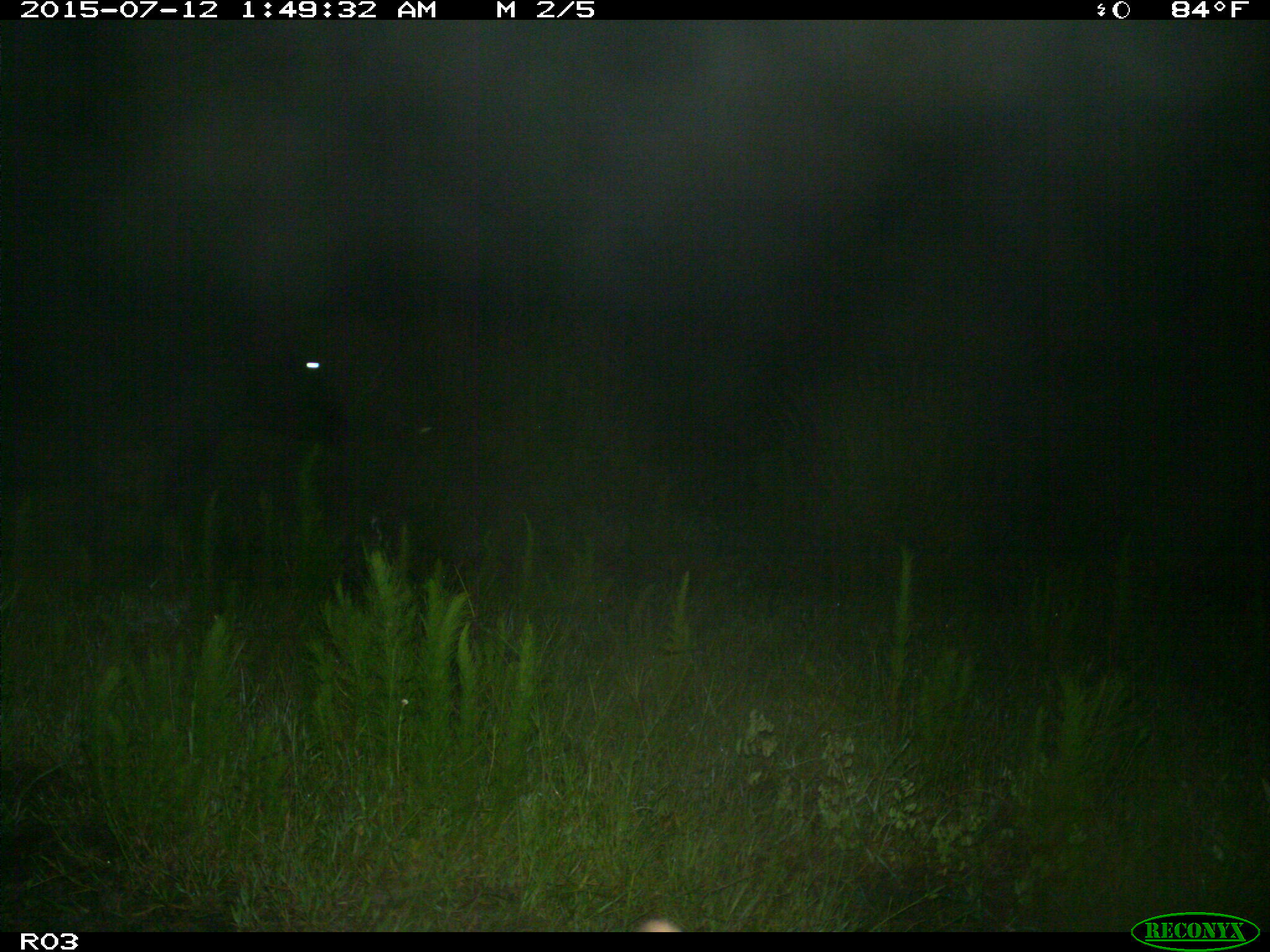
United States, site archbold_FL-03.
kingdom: Animalia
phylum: Chordata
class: Mammalia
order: Artiodactyla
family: Bovidae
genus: Bos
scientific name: Bos taurus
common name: domestic cow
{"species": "Bos taurus (domestic cow)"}